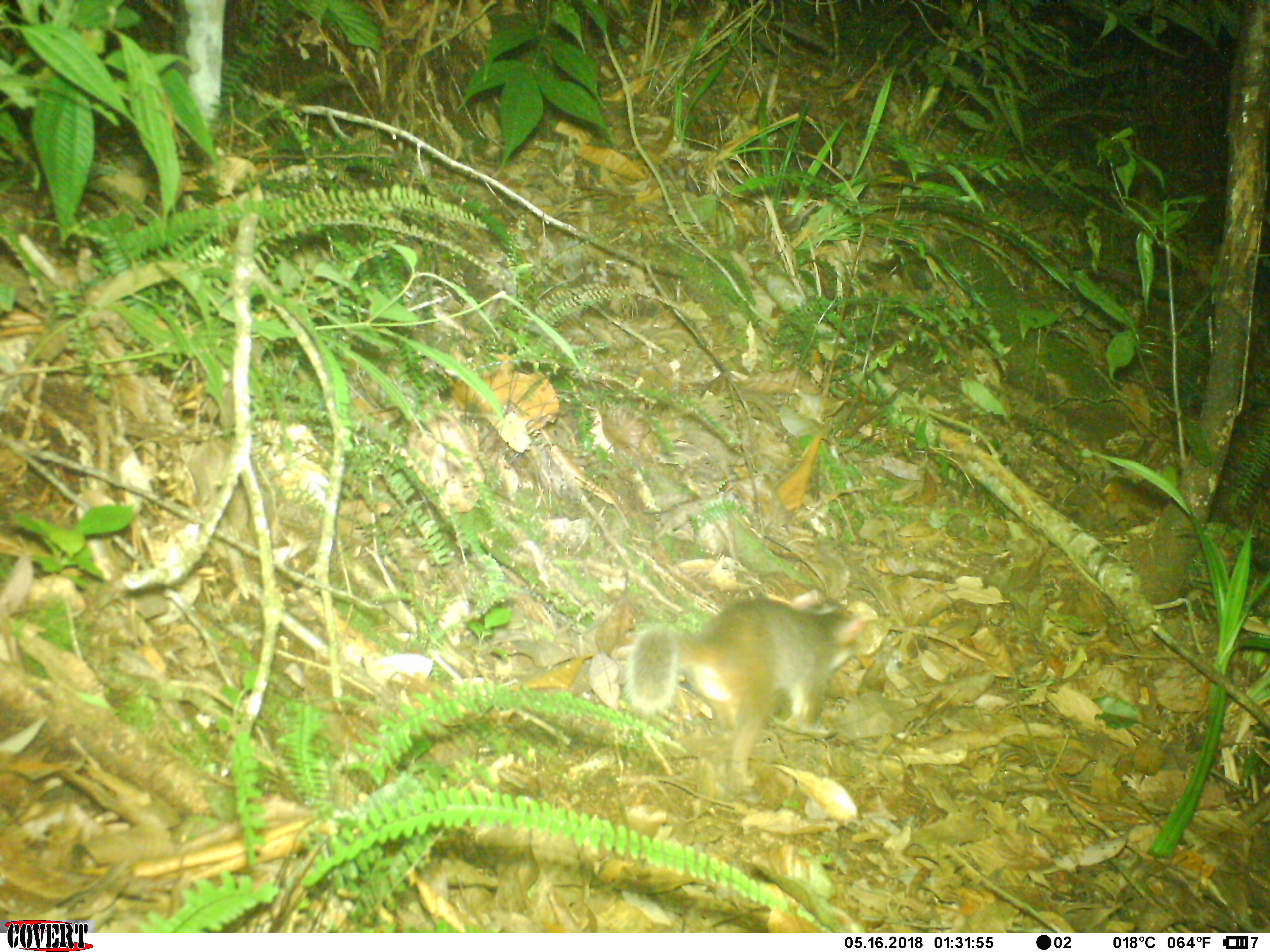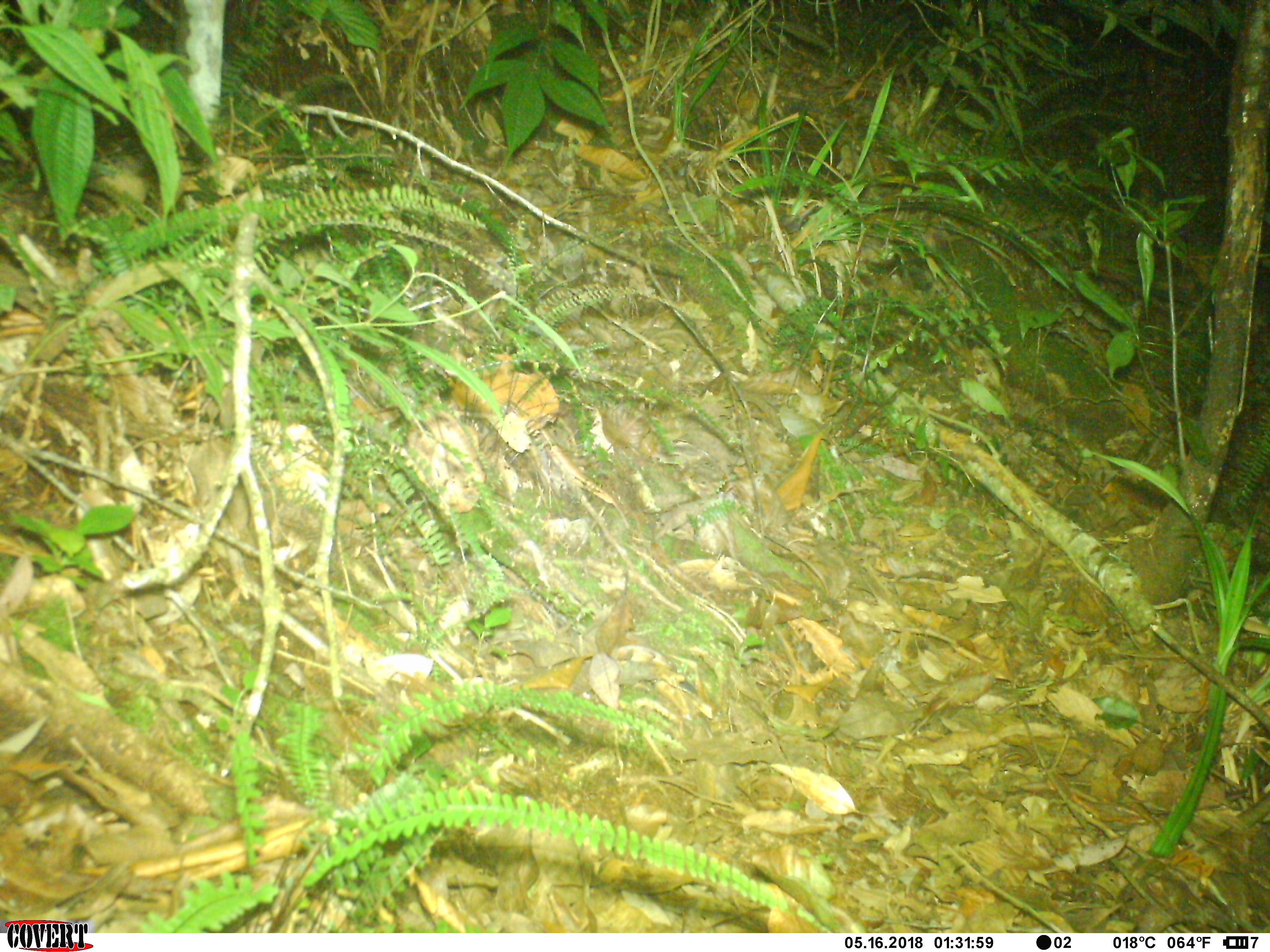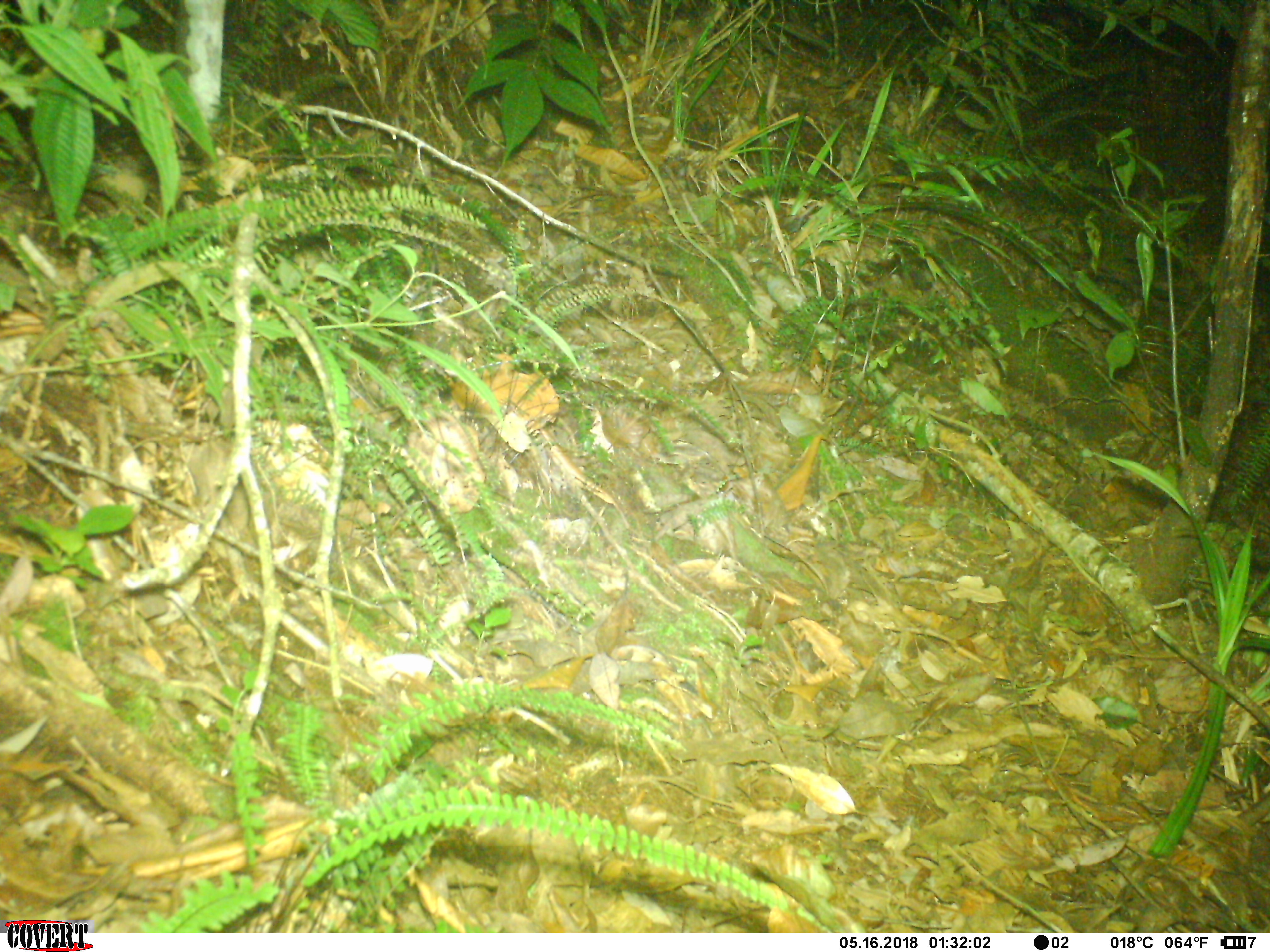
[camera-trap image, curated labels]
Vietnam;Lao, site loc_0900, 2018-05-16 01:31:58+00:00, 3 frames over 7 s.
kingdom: Animalia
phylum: Chordata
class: Mammalia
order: Carnivora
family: Mustelidae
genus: Melogale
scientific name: Melogale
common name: ferret badger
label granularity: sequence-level